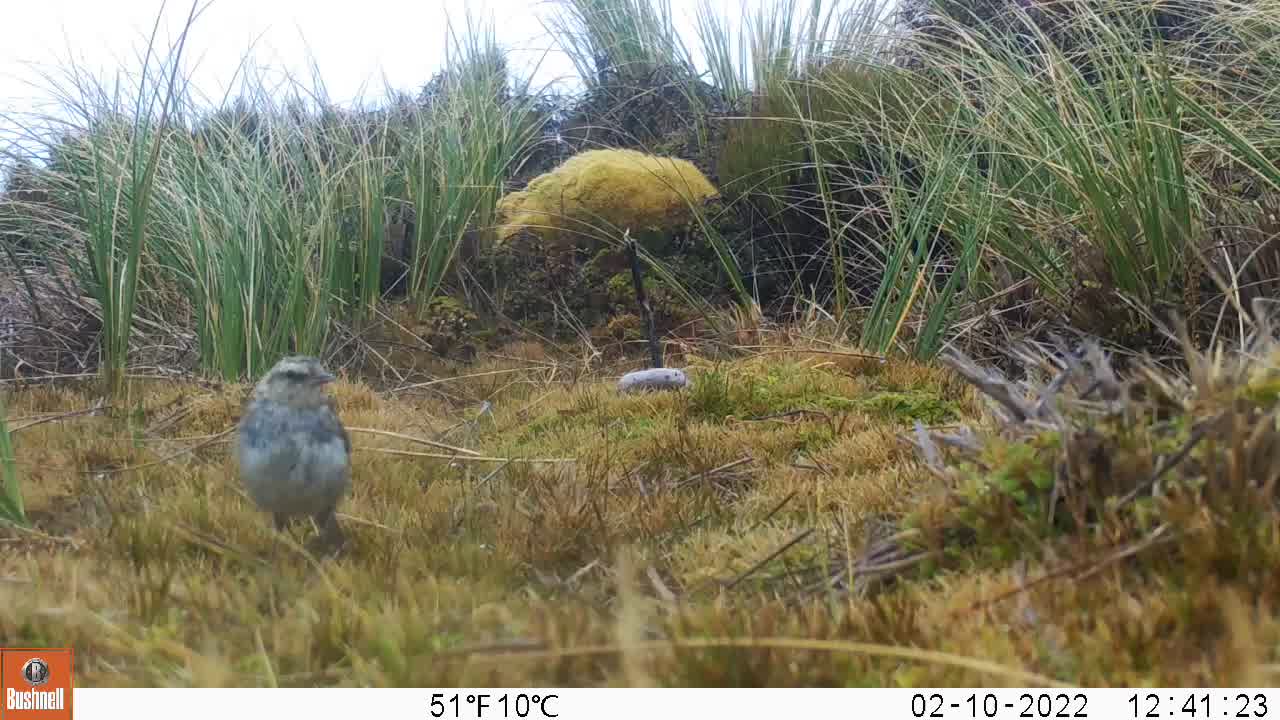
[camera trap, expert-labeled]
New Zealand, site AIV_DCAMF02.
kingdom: Animalia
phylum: Chordata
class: Aves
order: Passeriformes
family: Motacillidae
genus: Anthus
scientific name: Anthus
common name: pipit